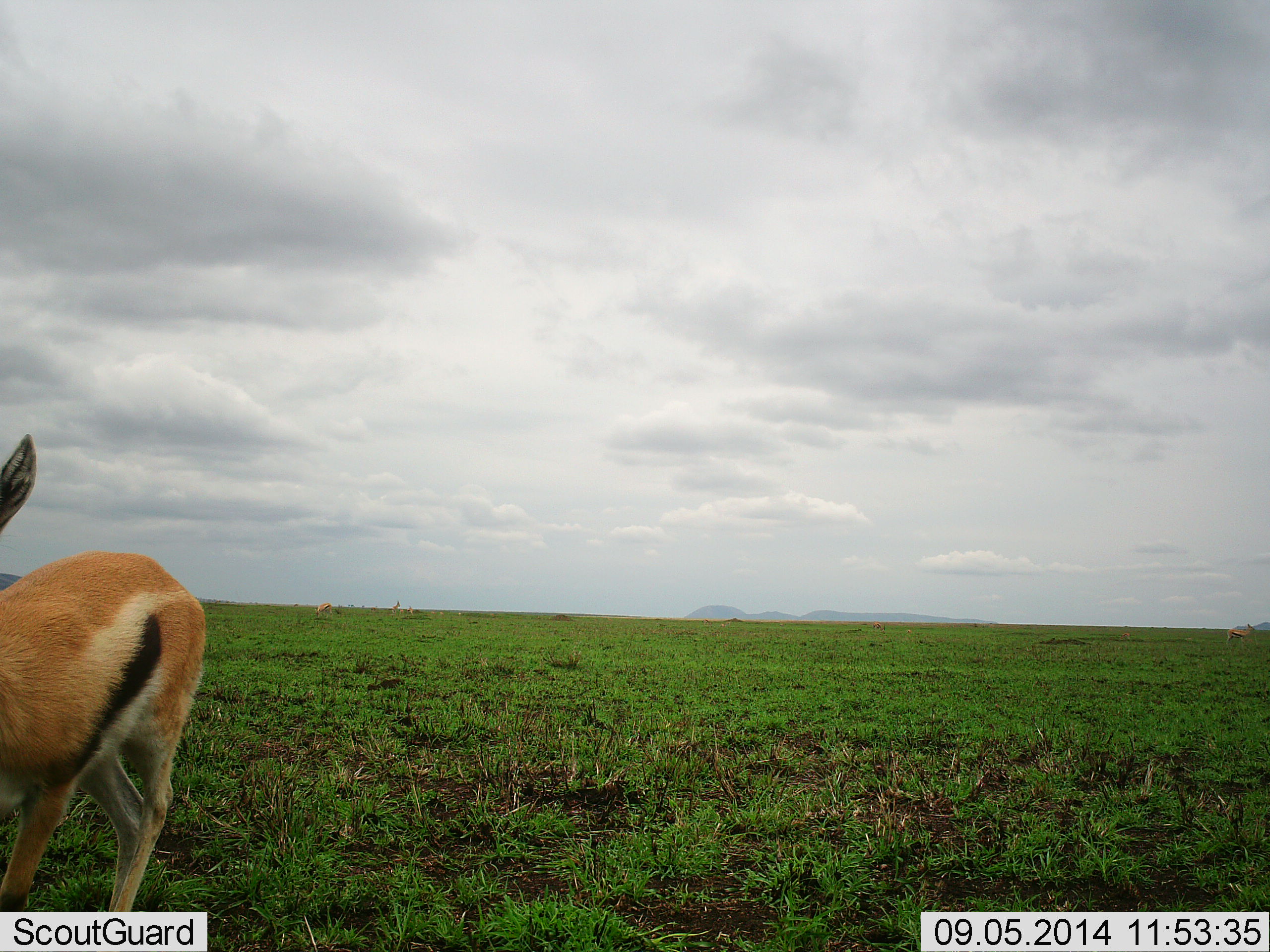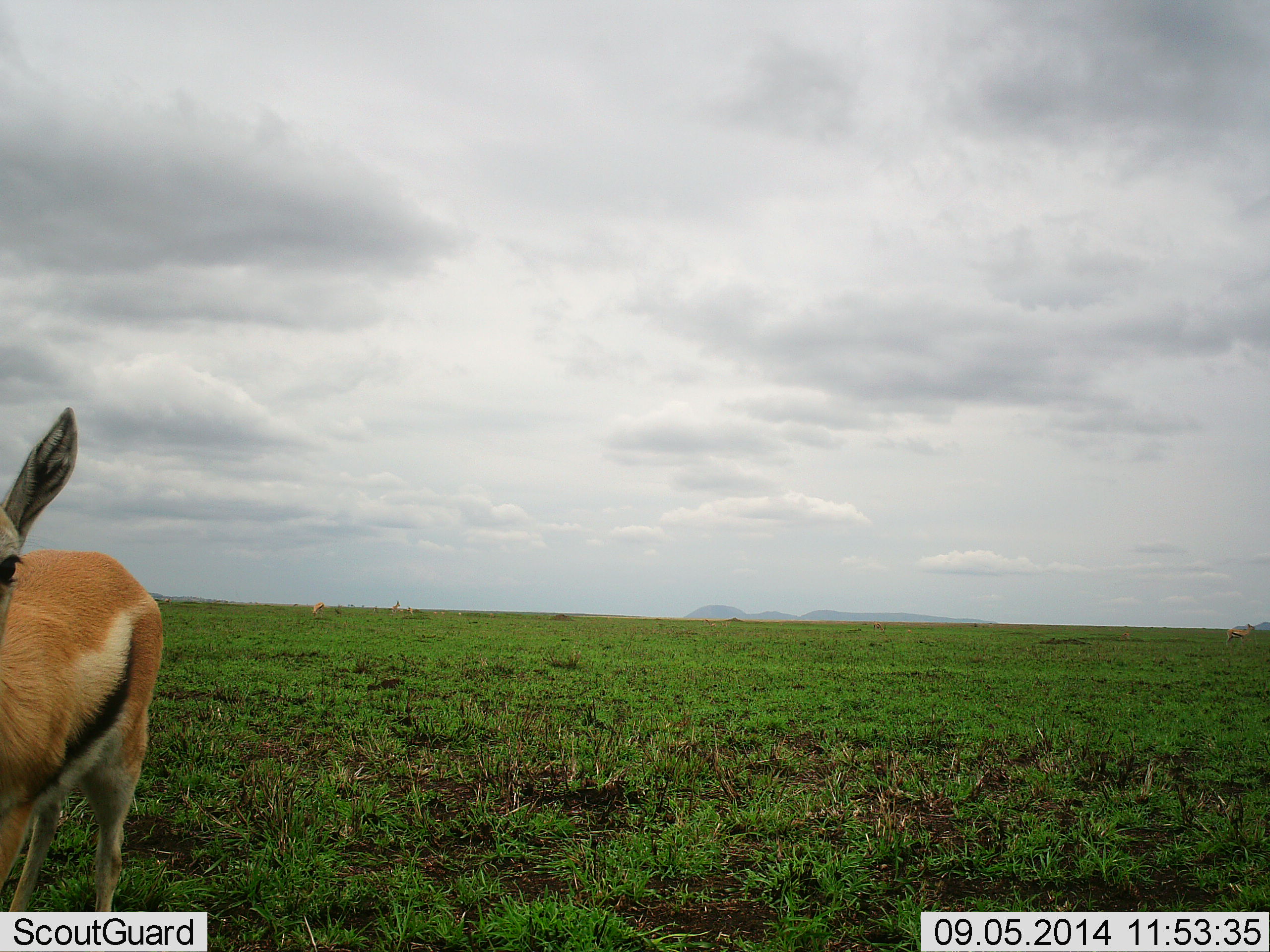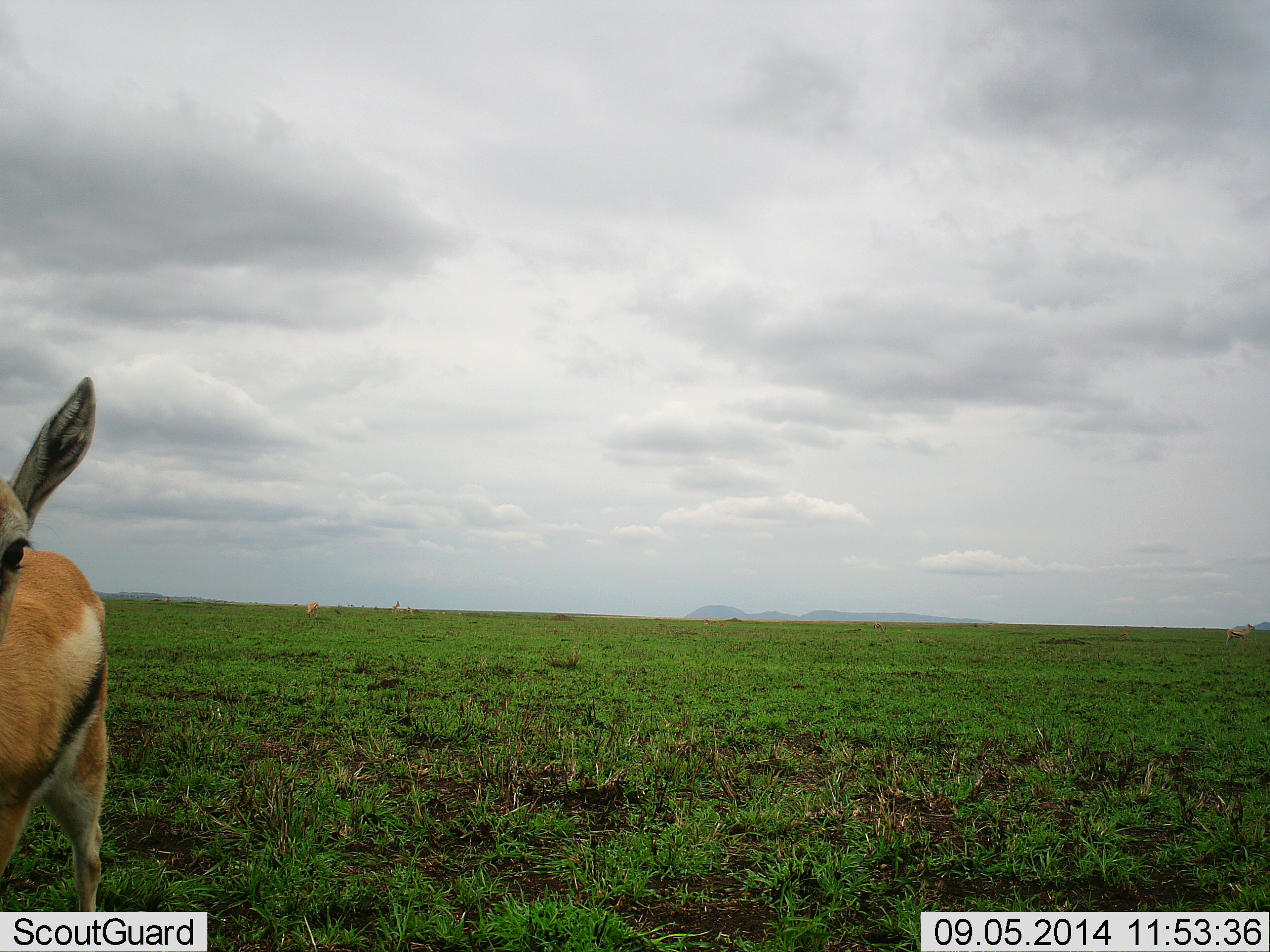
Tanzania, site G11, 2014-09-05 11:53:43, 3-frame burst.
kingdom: Animalia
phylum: Chordata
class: Mammalia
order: Artiodactyla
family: Bovidae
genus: Eudorcas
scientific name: Eudorcas thomsonii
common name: thomson's gazelle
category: gazellethomsons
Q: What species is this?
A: Gazellethomsons (thomson's gazelle) (Eudorcas thomsonii).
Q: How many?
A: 2.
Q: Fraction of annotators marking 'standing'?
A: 80%.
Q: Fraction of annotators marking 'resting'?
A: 0%.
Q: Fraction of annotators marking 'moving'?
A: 20%.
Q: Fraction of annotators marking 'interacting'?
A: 0%.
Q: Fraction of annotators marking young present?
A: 0%.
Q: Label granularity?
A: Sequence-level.